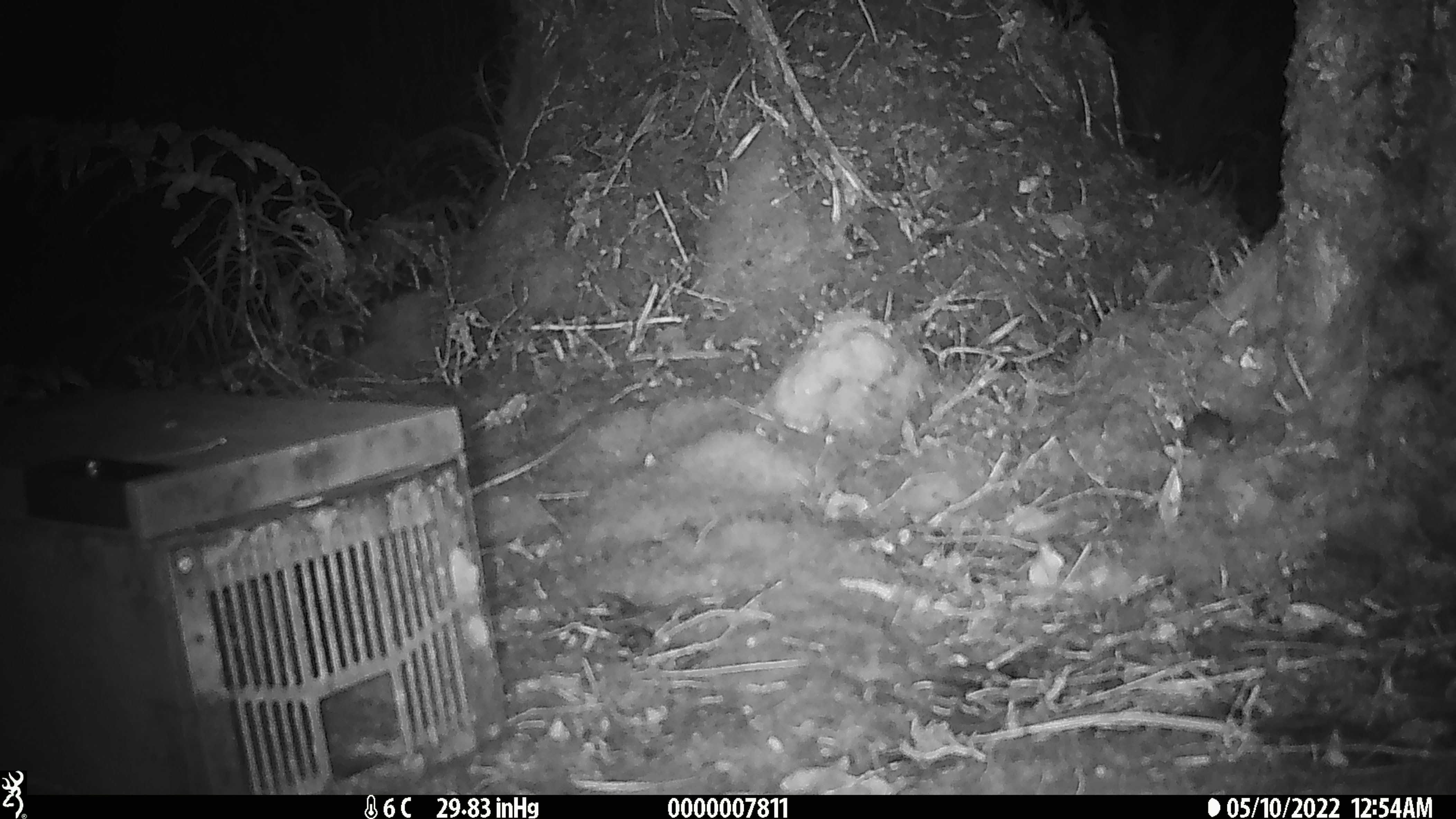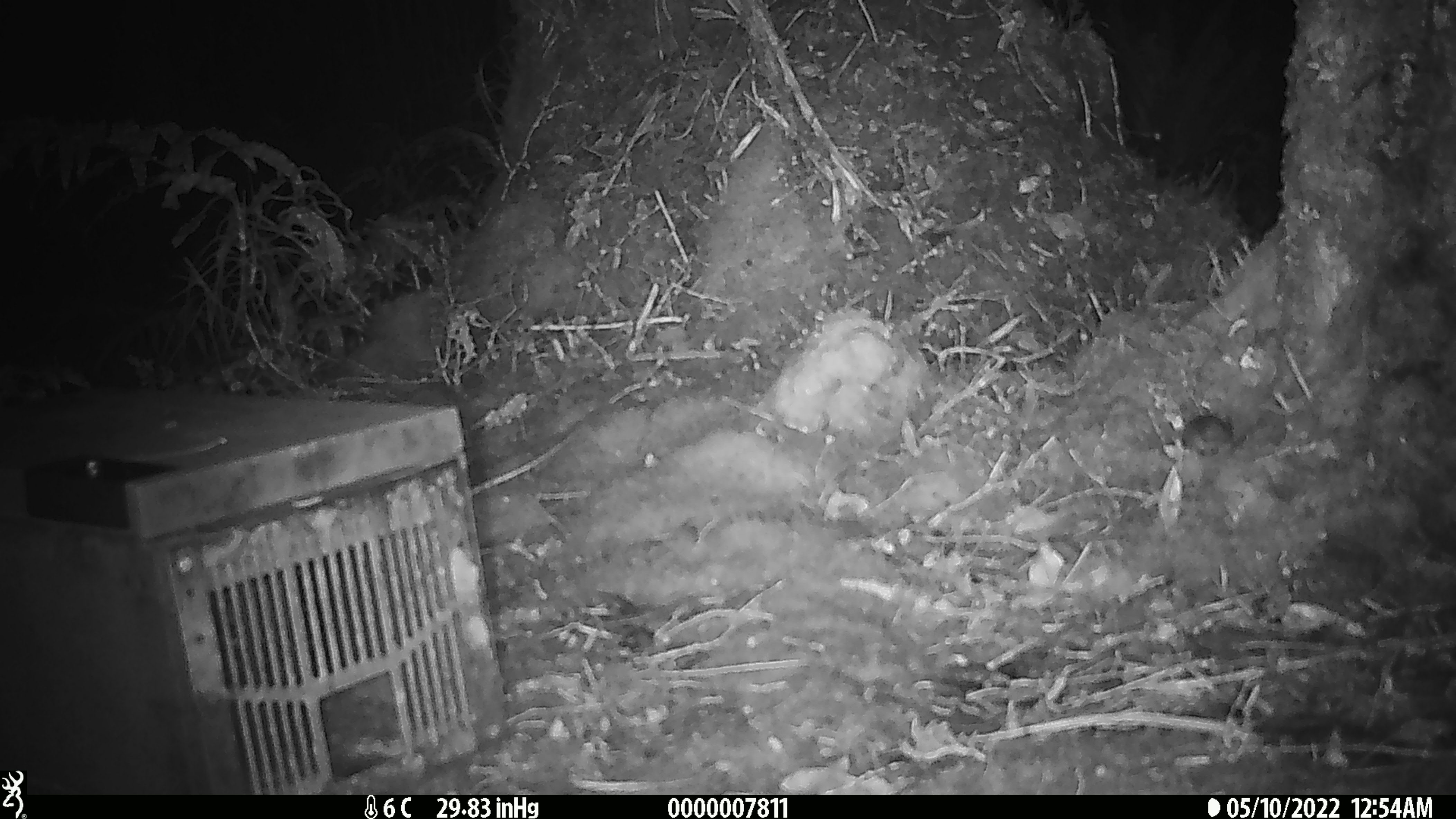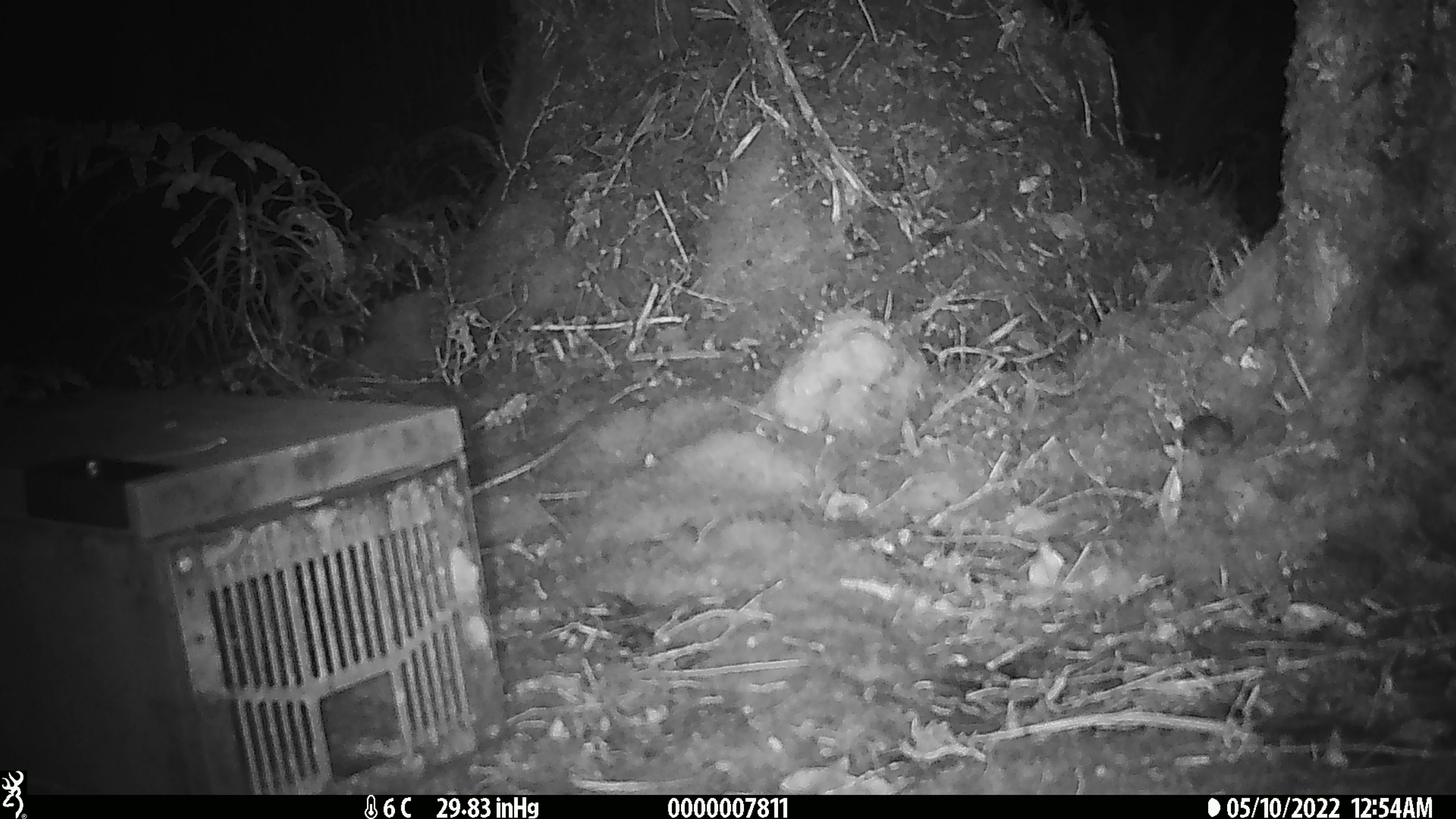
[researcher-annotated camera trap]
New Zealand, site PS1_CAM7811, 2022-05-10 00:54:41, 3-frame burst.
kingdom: Animalia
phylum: Chordata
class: Mammalia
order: Rodentia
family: Muridae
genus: Mus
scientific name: Mus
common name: mouse